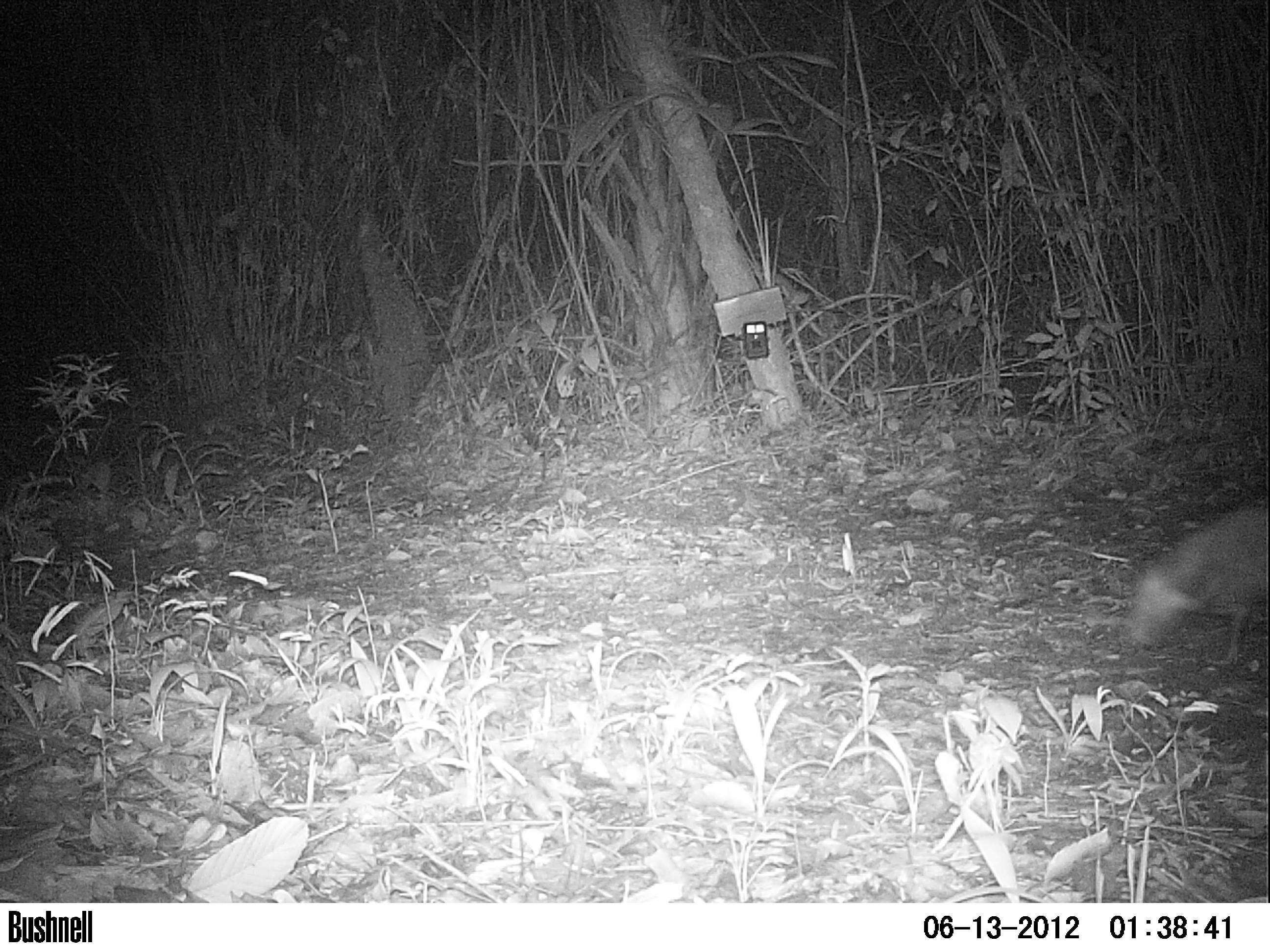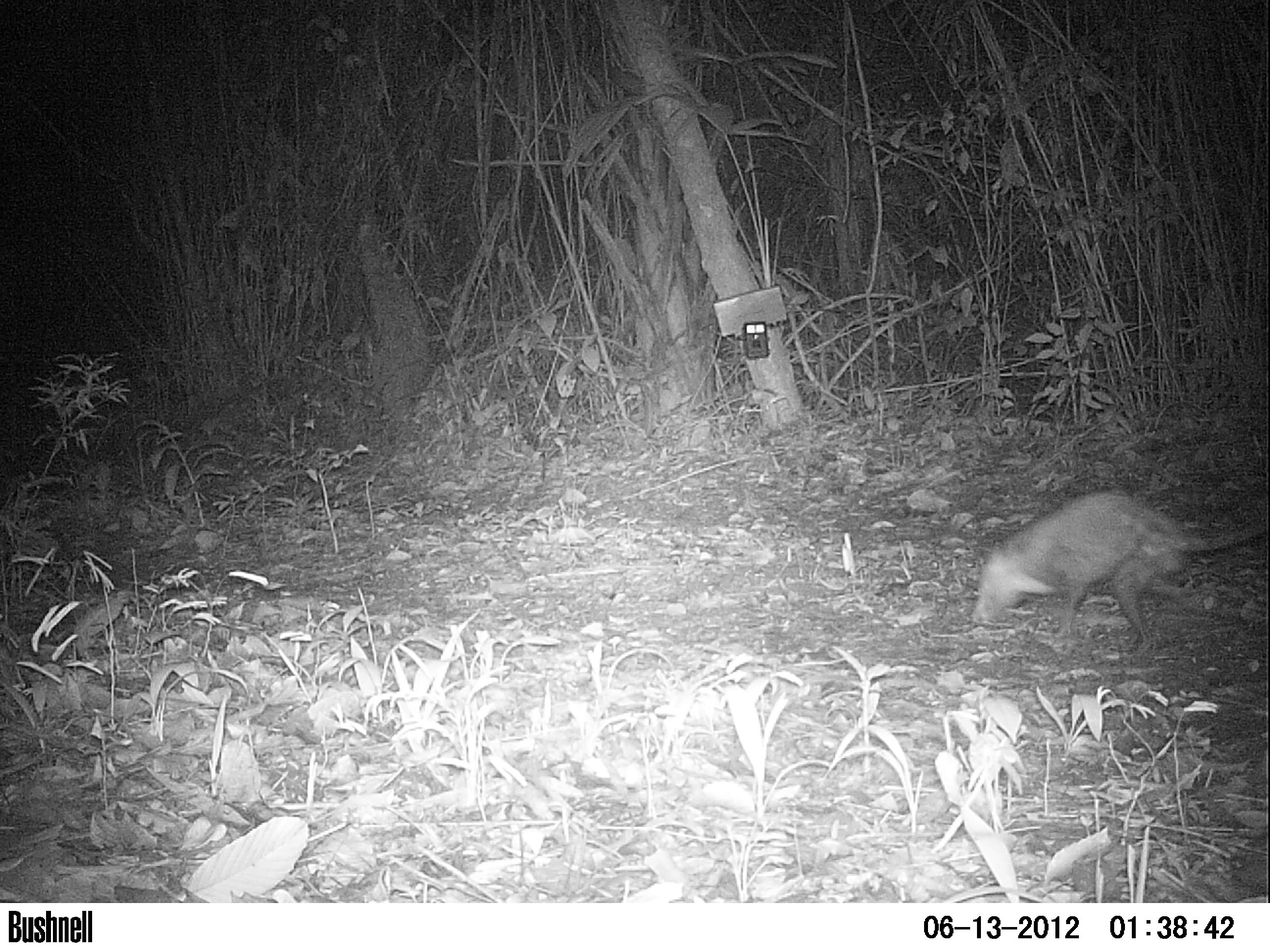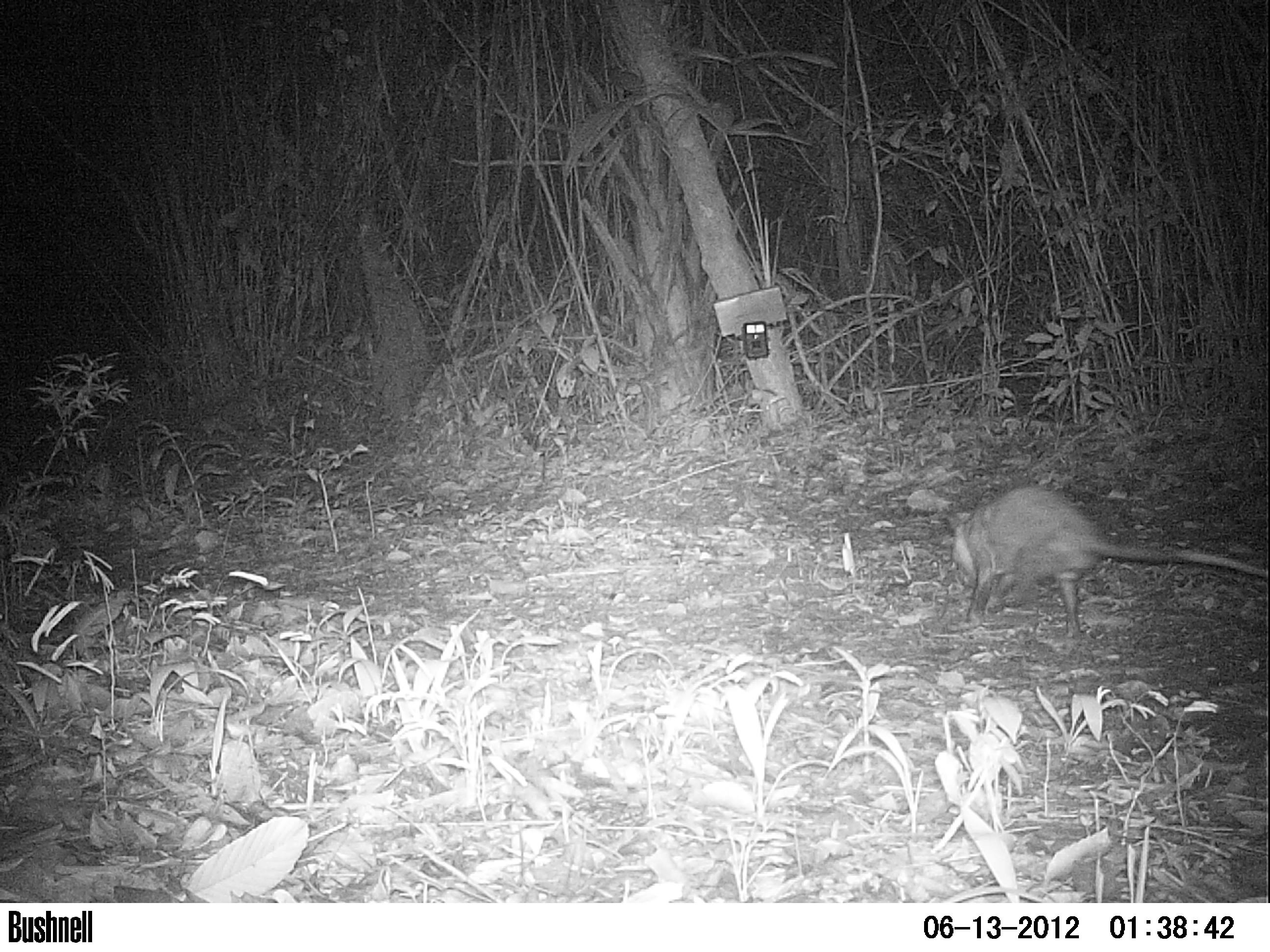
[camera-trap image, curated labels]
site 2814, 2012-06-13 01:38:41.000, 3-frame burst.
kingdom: Animalia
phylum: Chordata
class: Mammalia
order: Didelphimorphia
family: Didelphidae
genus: Didelphis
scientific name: Didelphis virginiana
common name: virginia opossum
Didelphis virginiana (virginia opossum), count 1, age adult.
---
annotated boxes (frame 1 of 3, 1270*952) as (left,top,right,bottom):
didelphis virginiana: (1124,504,1268,662)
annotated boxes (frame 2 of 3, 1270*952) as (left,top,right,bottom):
didelphis virginiana: (969,488,1268,649)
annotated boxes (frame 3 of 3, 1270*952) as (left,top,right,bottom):
didelphis virginiana: (945,484,1270,639)